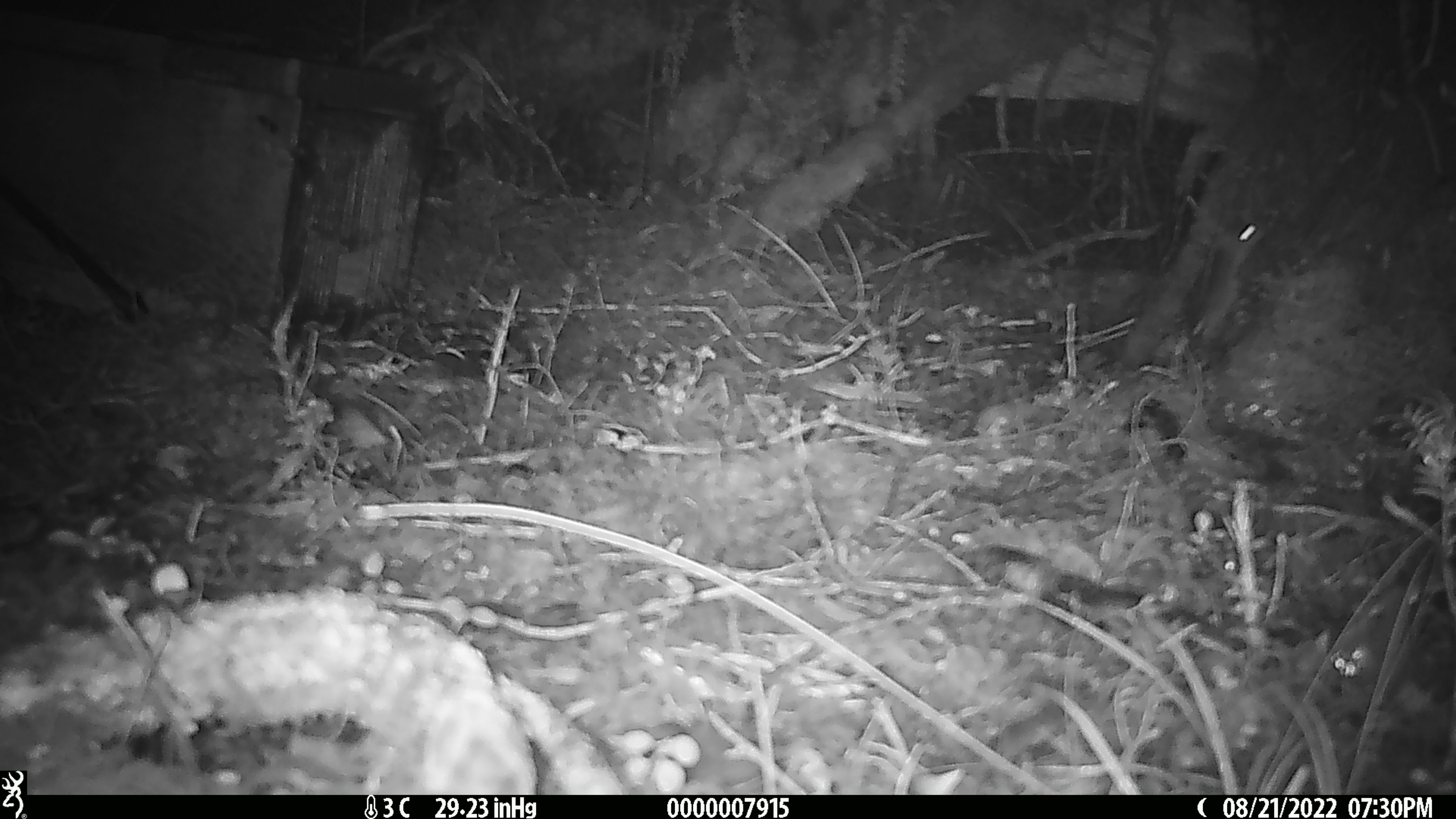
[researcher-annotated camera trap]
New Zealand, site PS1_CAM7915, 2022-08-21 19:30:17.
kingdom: Animalia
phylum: Chordata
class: Mammalia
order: Rodentia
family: Muridae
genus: Mus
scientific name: Mus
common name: mouse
Mouse (Mus).